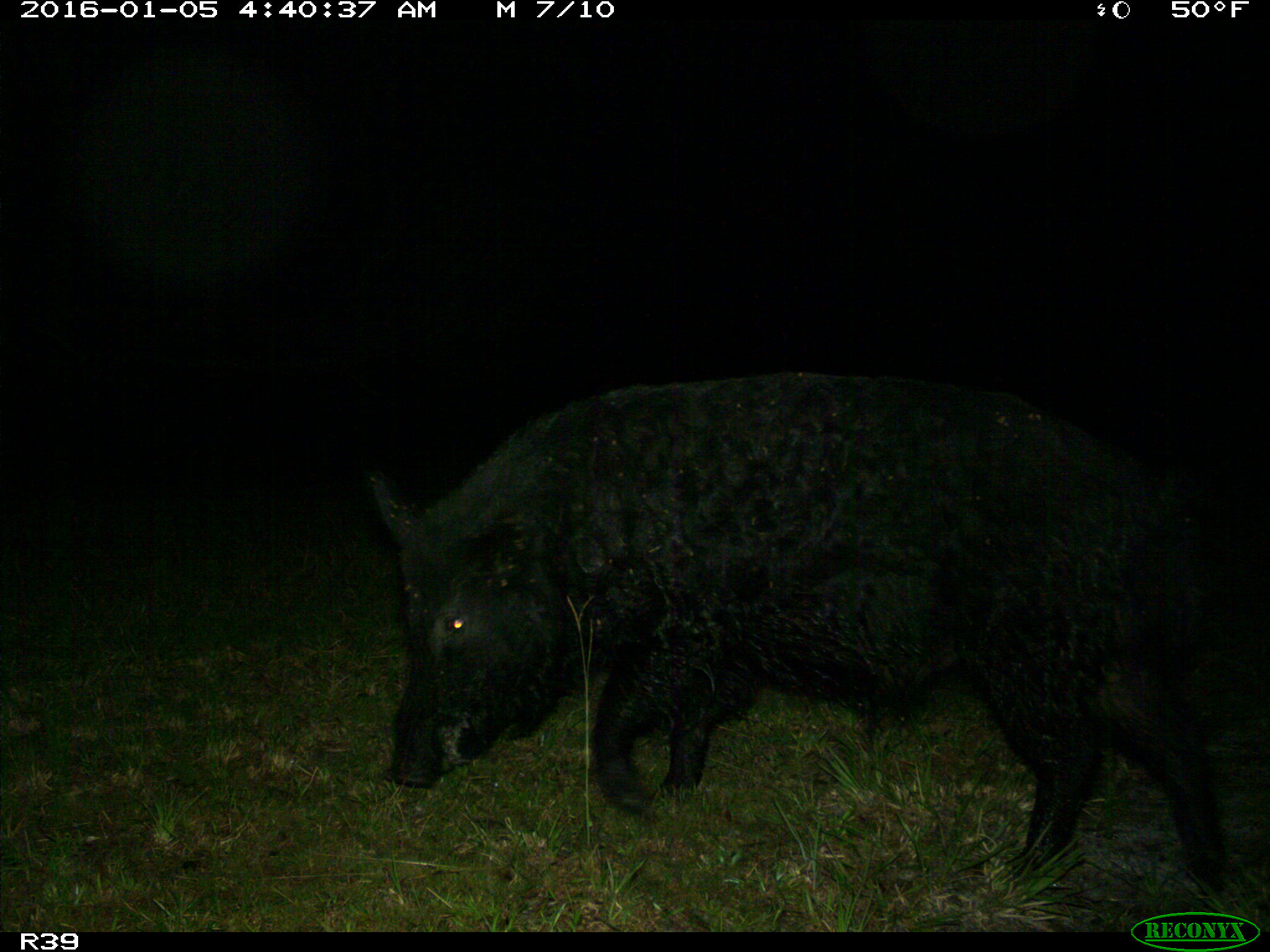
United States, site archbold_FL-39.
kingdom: Animalia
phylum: Chordata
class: Mammalia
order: Artiodactyla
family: Suidae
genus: Sus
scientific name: Sus scrofa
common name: wild boar